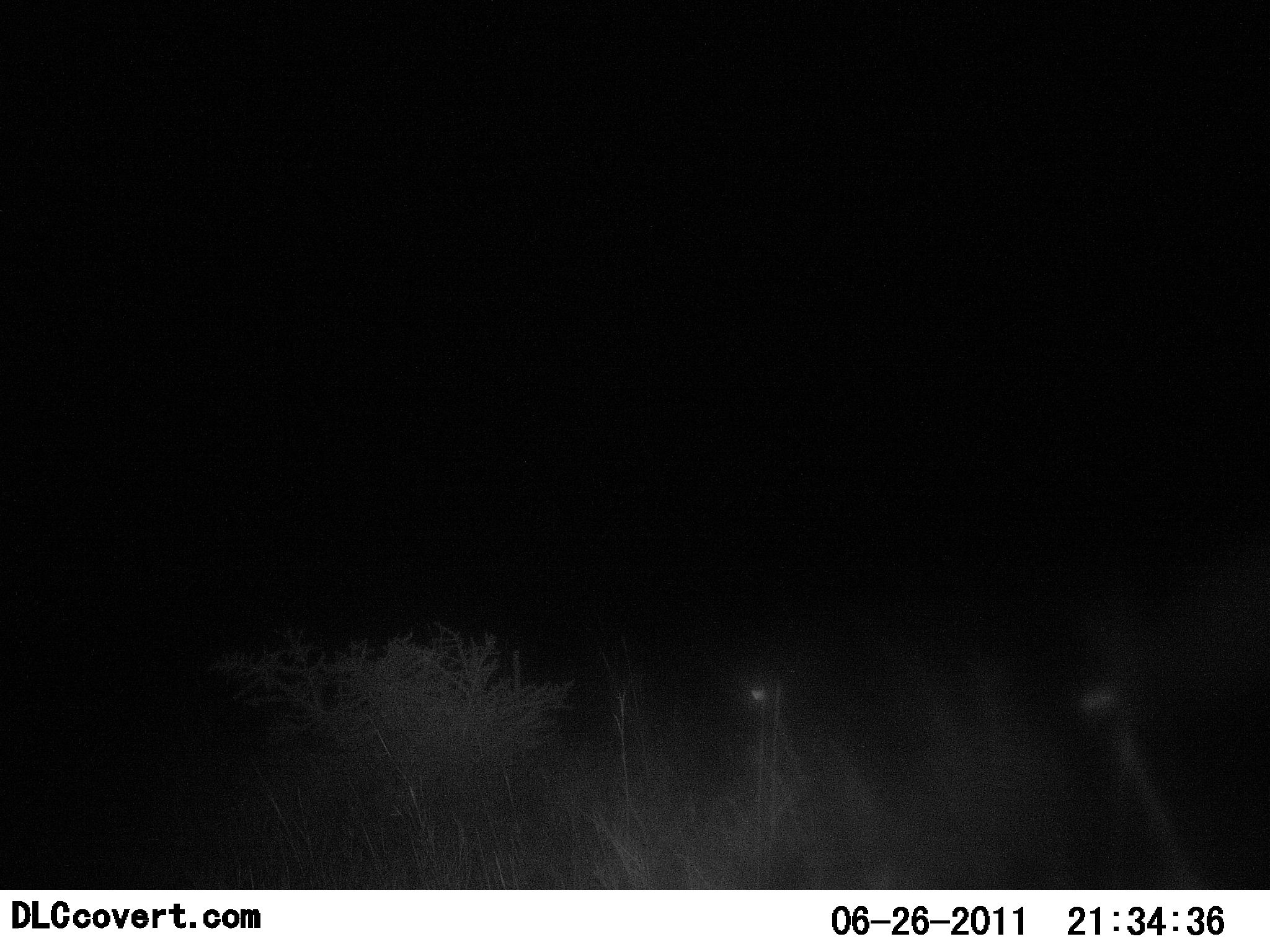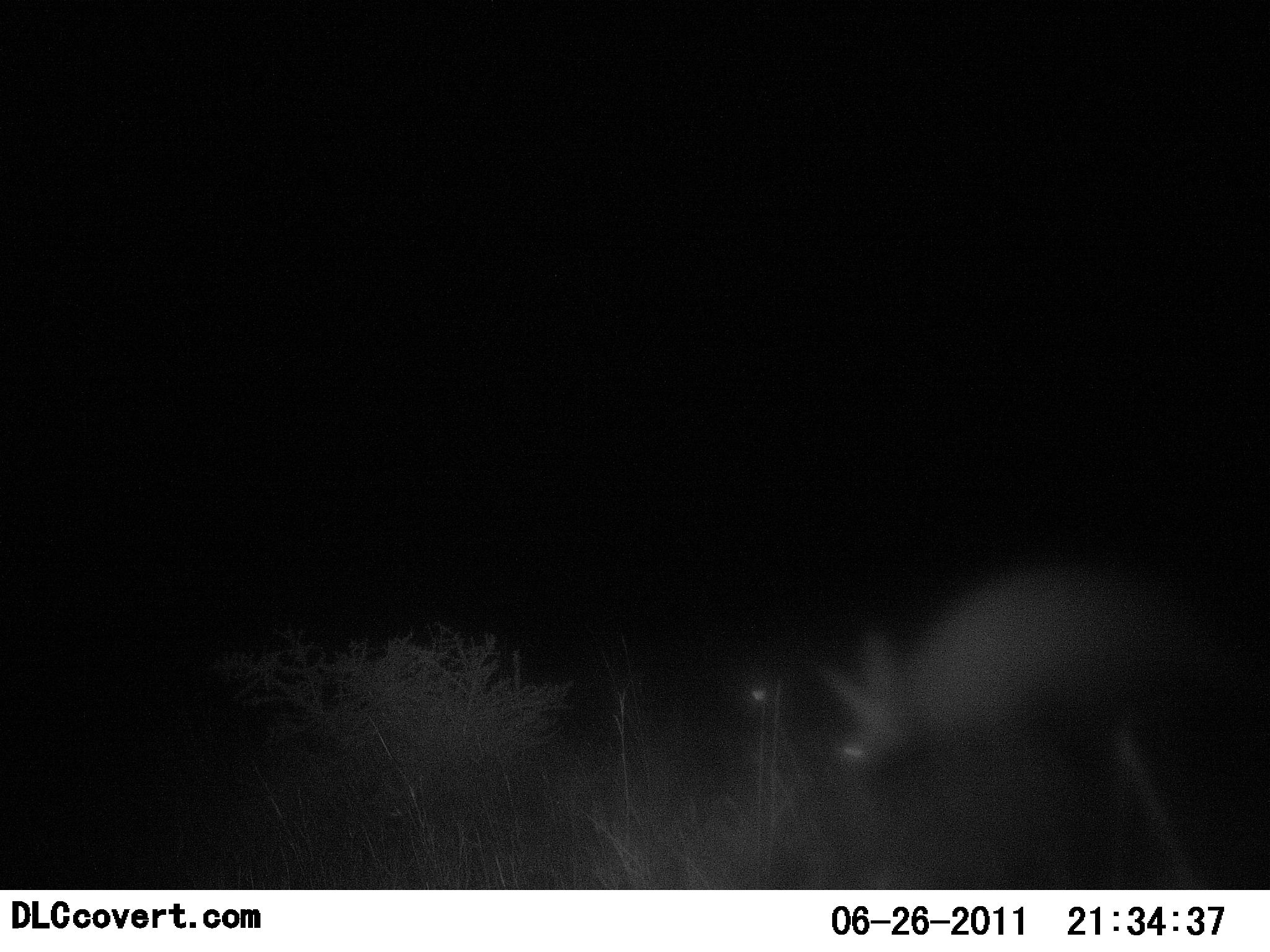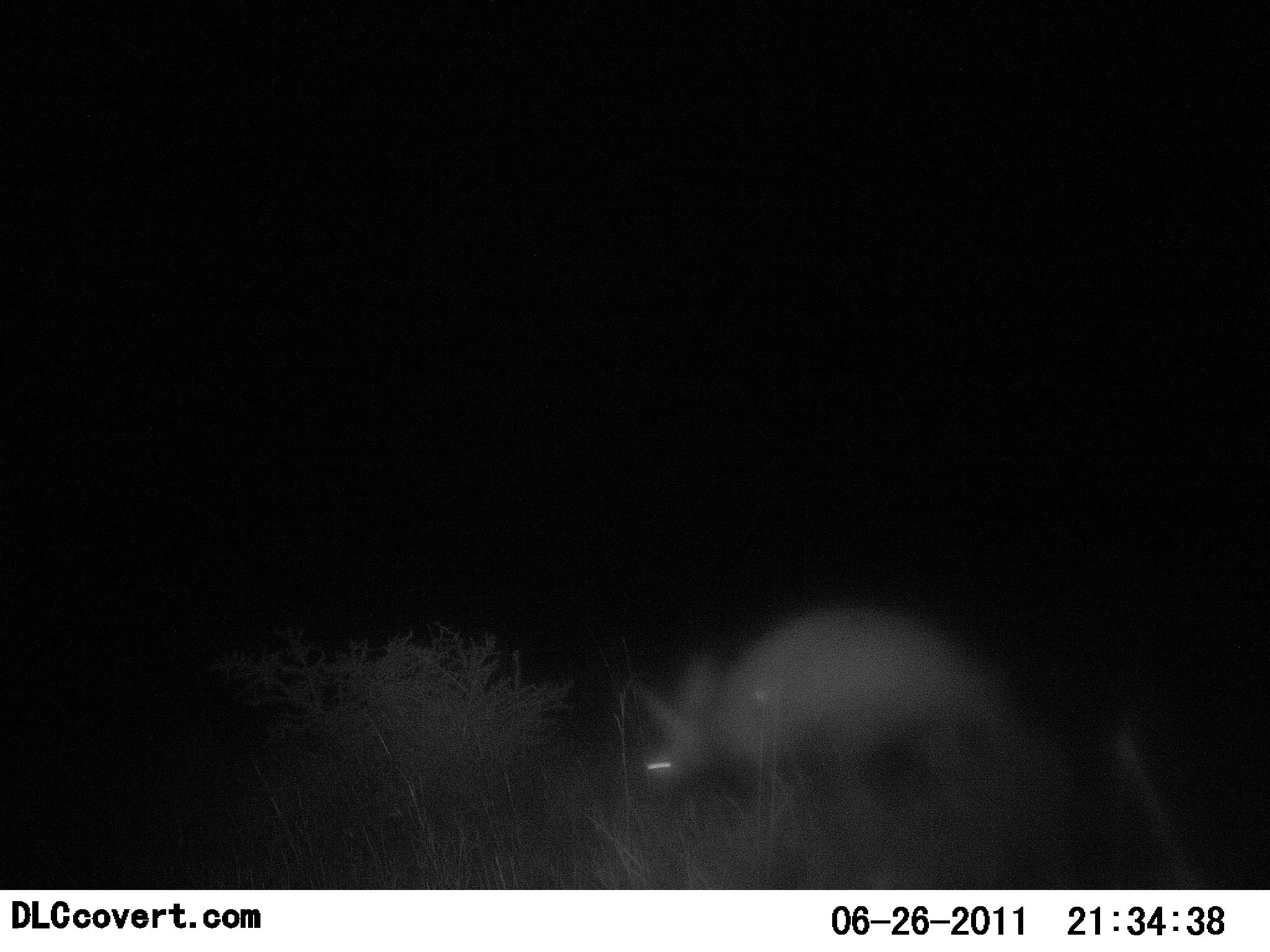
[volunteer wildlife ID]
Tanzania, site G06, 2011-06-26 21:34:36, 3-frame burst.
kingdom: Animalia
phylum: Chordata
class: Mammalia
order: Tubulidentata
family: Orycteropodidae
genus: Orycteropus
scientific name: Orycteropus afer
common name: aardvark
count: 1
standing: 9%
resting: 0%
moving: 100%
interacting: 0%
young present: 0%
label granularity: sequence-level